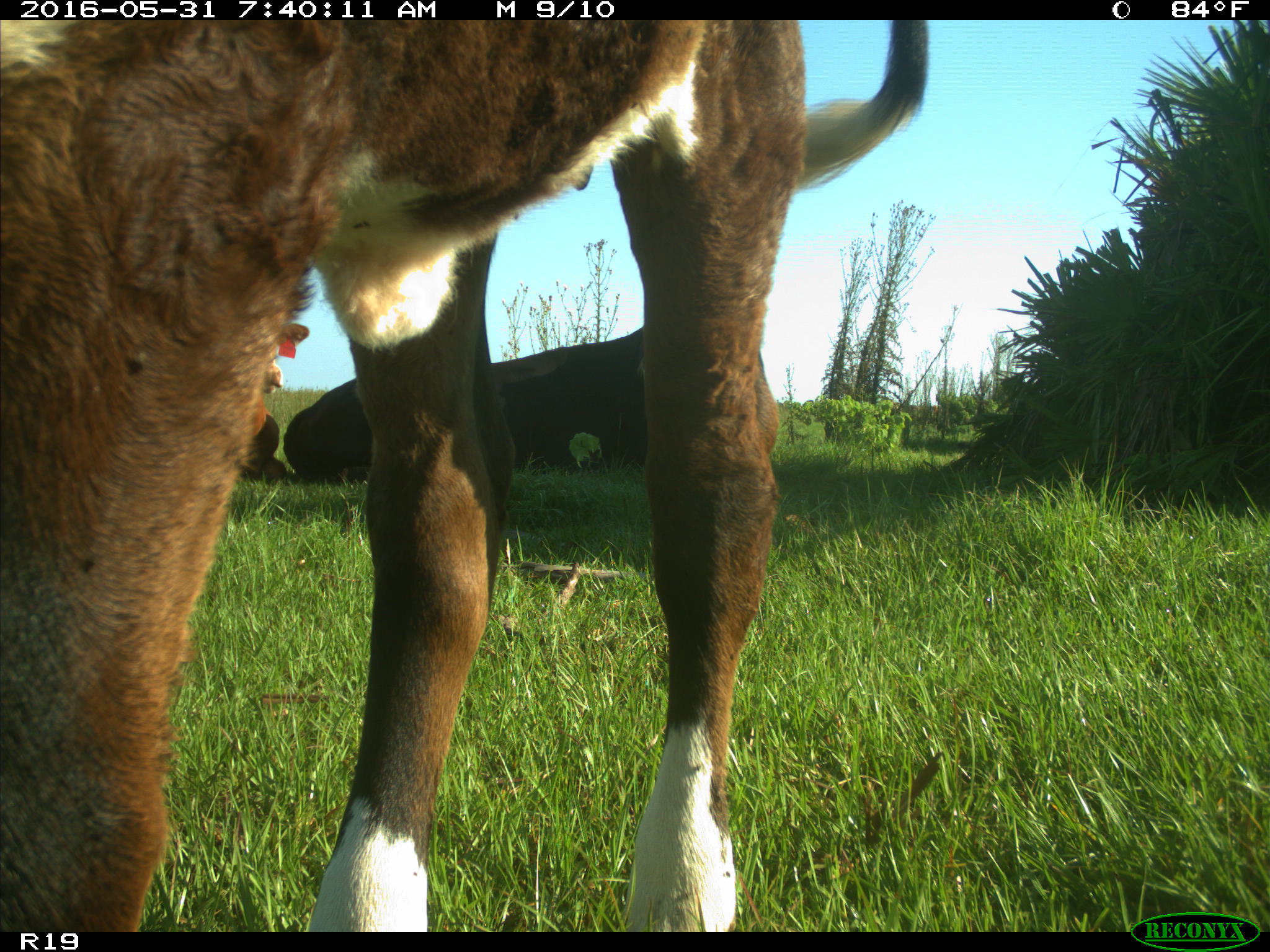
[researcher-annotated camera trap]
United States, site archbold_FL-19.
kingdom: Animalia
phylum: Chordata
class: Mammalia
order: Artiodactyla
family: Bovidae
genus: Bos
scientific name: Bos taurus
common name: domestic cow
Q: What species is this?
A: Bos taurus (domestic cow).